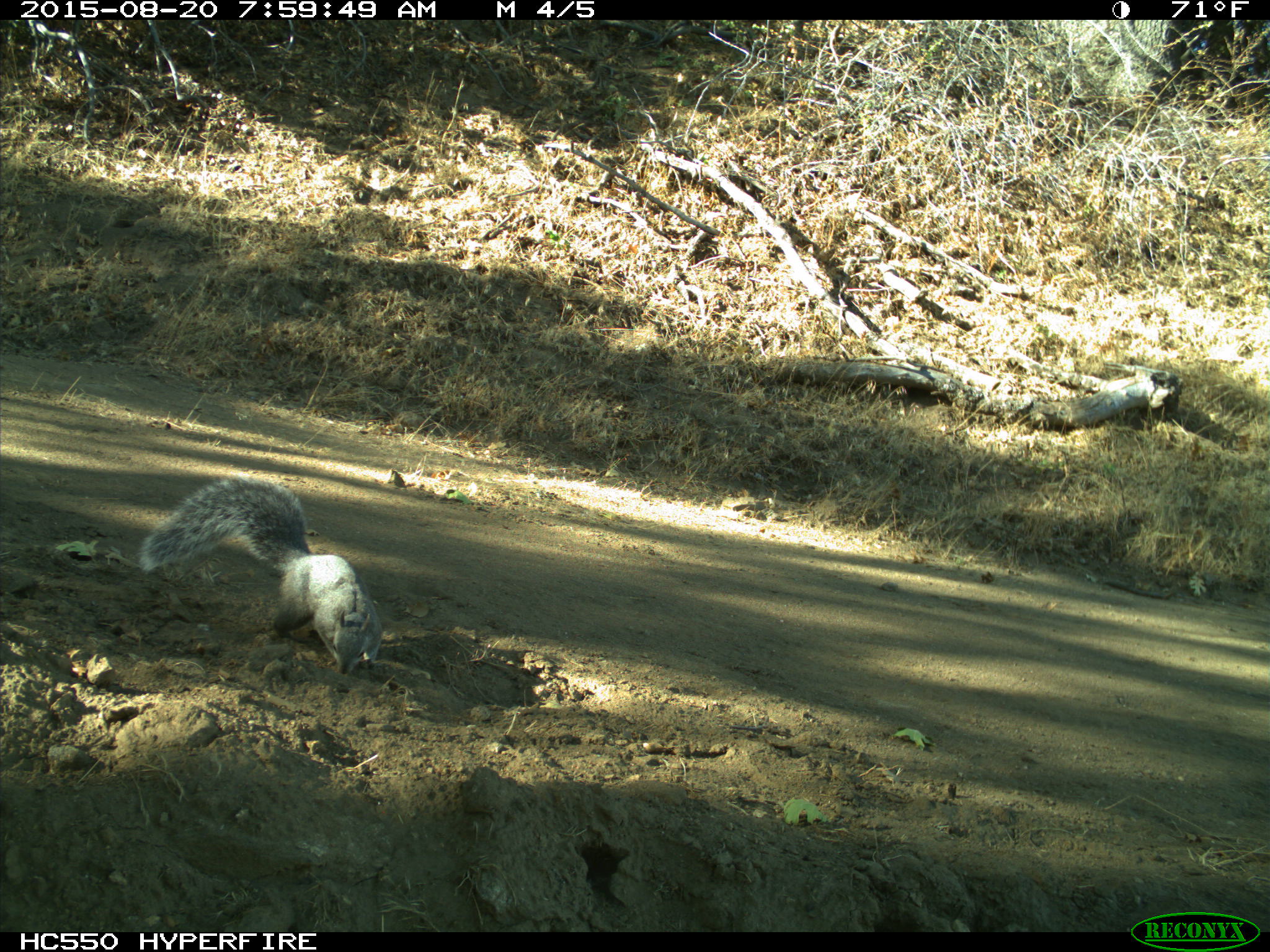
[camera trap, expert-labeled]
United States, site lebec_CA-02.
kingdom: Animalia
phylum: Chordata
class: Mammalia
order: Rodentia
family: Sciuridae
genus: Sciurus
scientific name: Sciurus carolinensis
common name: eastern gray squirrel